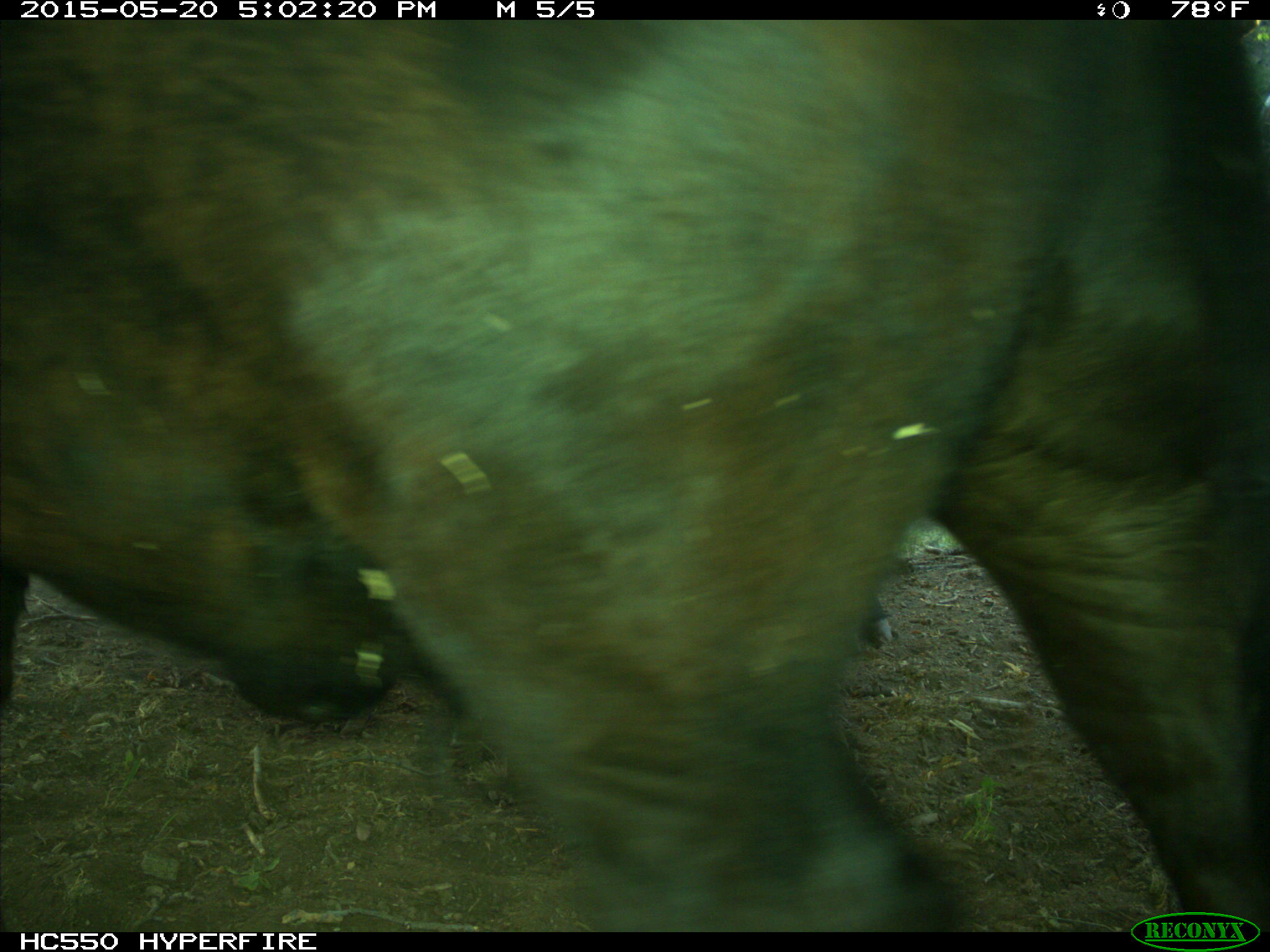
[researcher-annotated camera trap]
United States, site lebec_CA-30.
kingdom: Animalia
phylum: Chordata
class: Mammalia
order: Artiodactyla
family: Bovidae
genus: Bos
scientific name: Bos taurus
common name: domestic cow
Bos taurus (domestic cow).